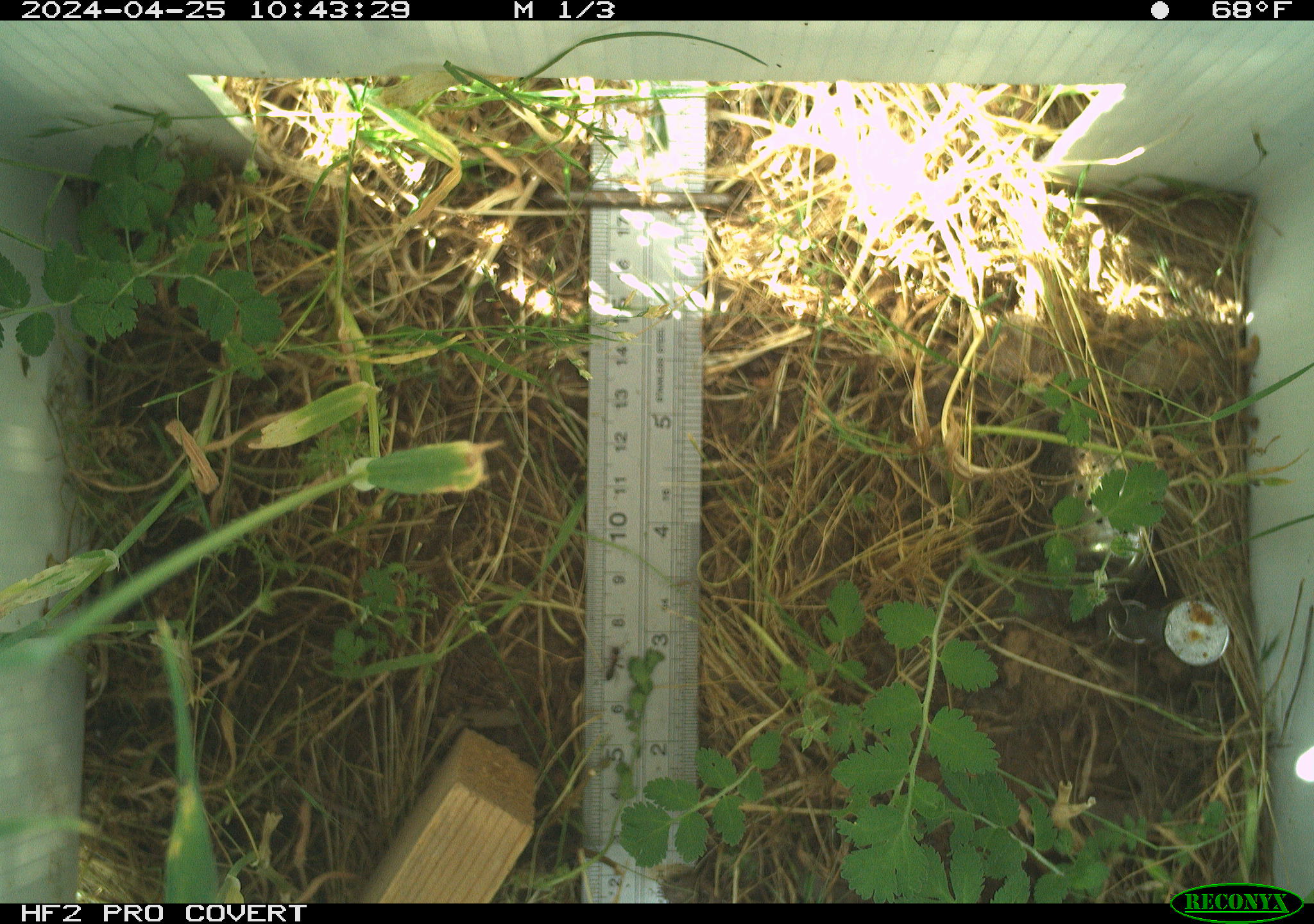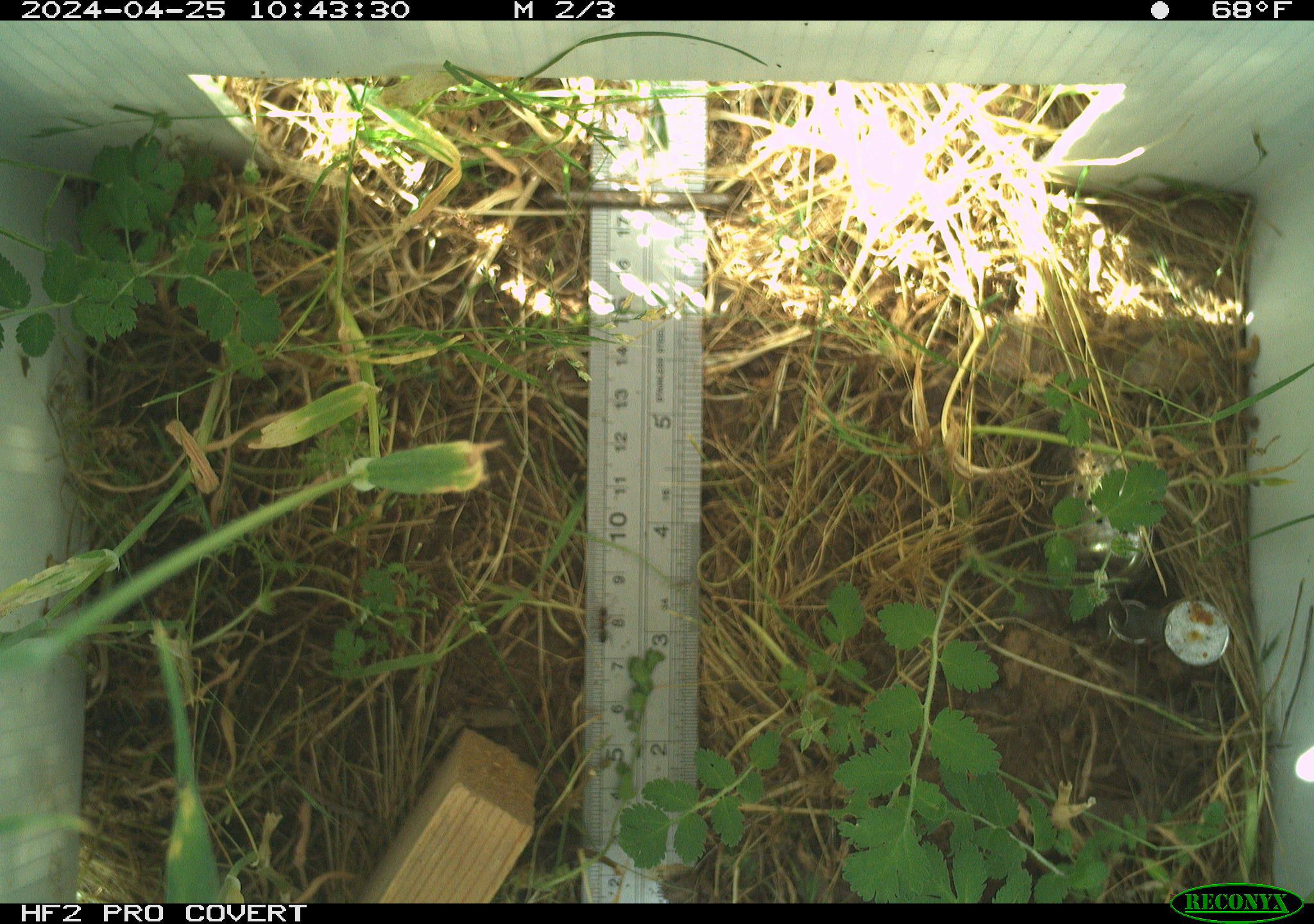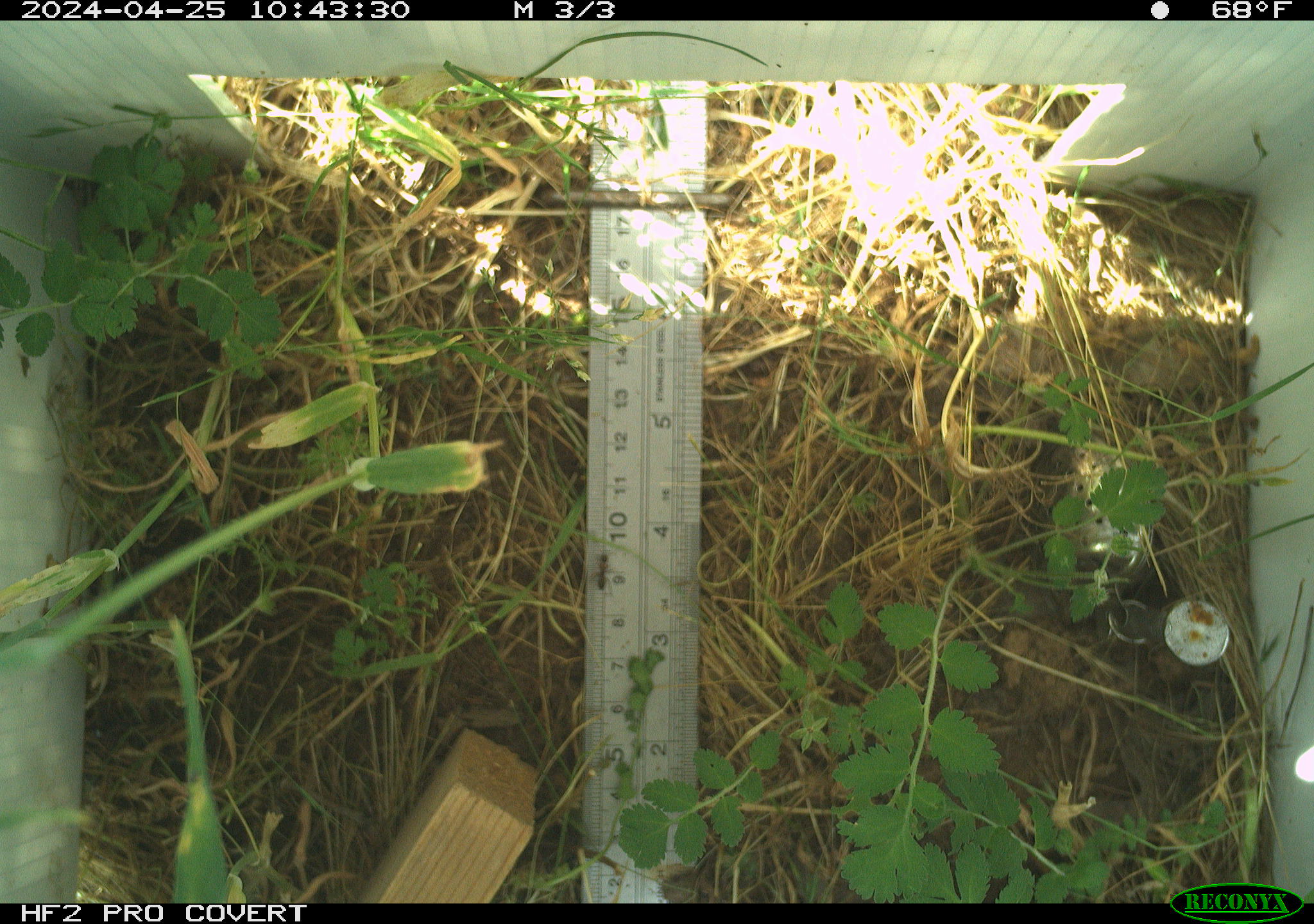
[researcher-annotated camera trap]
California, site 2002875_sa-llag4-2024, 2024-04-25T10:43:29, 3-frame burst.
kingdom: Animalia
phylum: Arthropoda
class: Insecta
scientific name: Insecta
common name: insect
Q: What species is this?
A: Insect (Insecta).